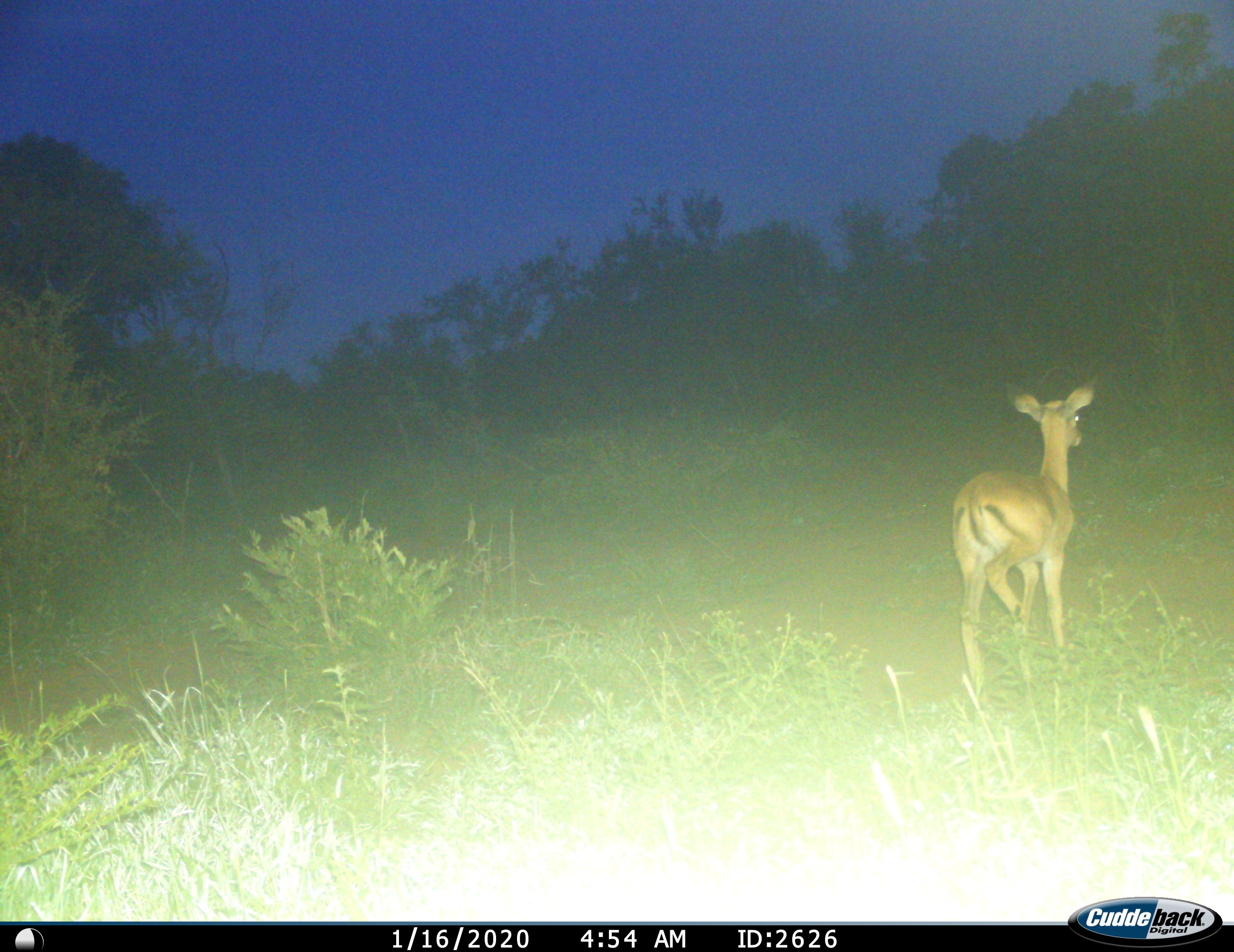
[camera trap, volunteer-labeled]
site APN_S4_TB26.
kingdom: Animalia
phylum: Chordata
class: Mammalia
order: Artiodactyla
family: Bovidae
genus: Aepyceros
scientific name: Aepyceros melampus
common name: impala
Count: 1.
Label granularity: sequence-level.